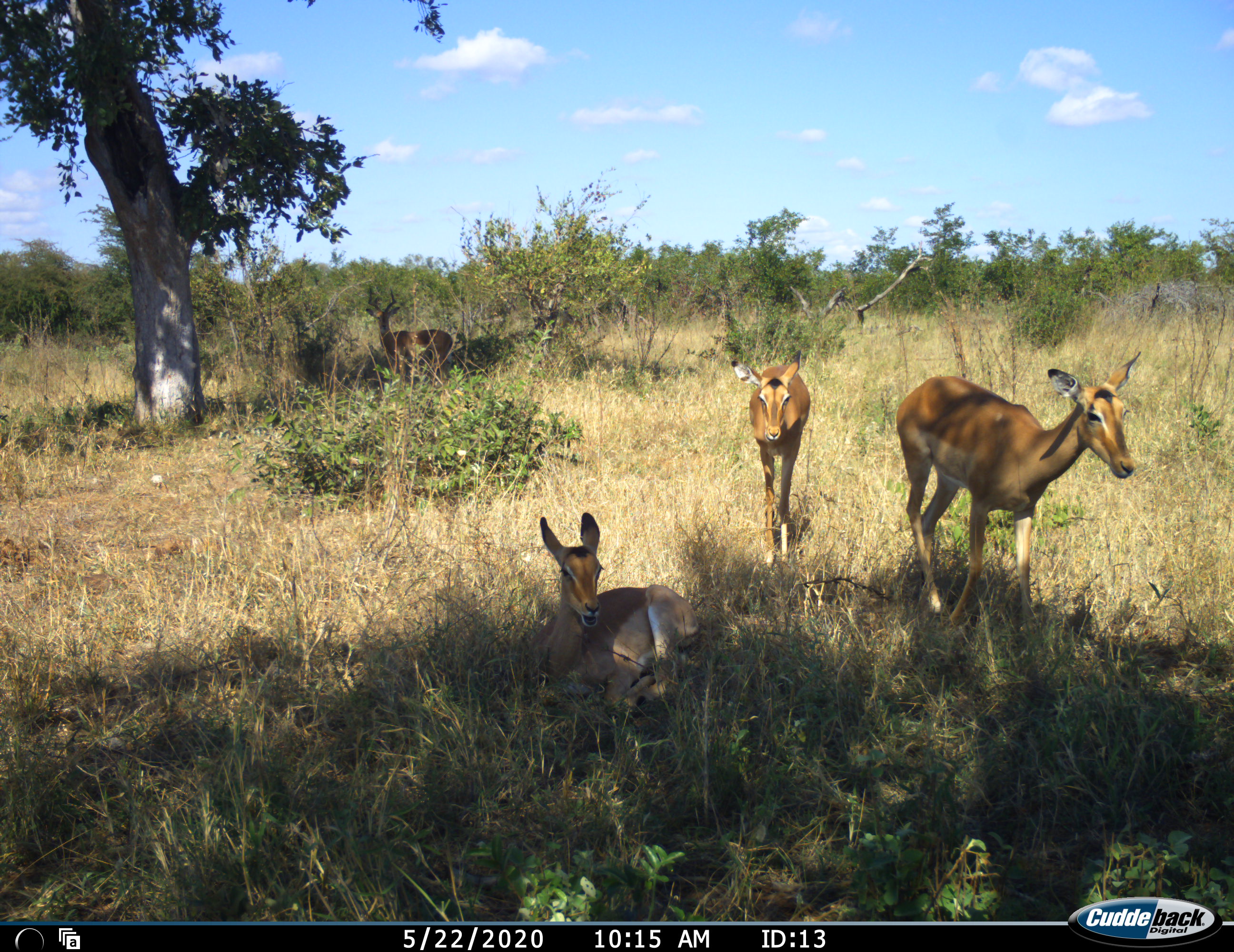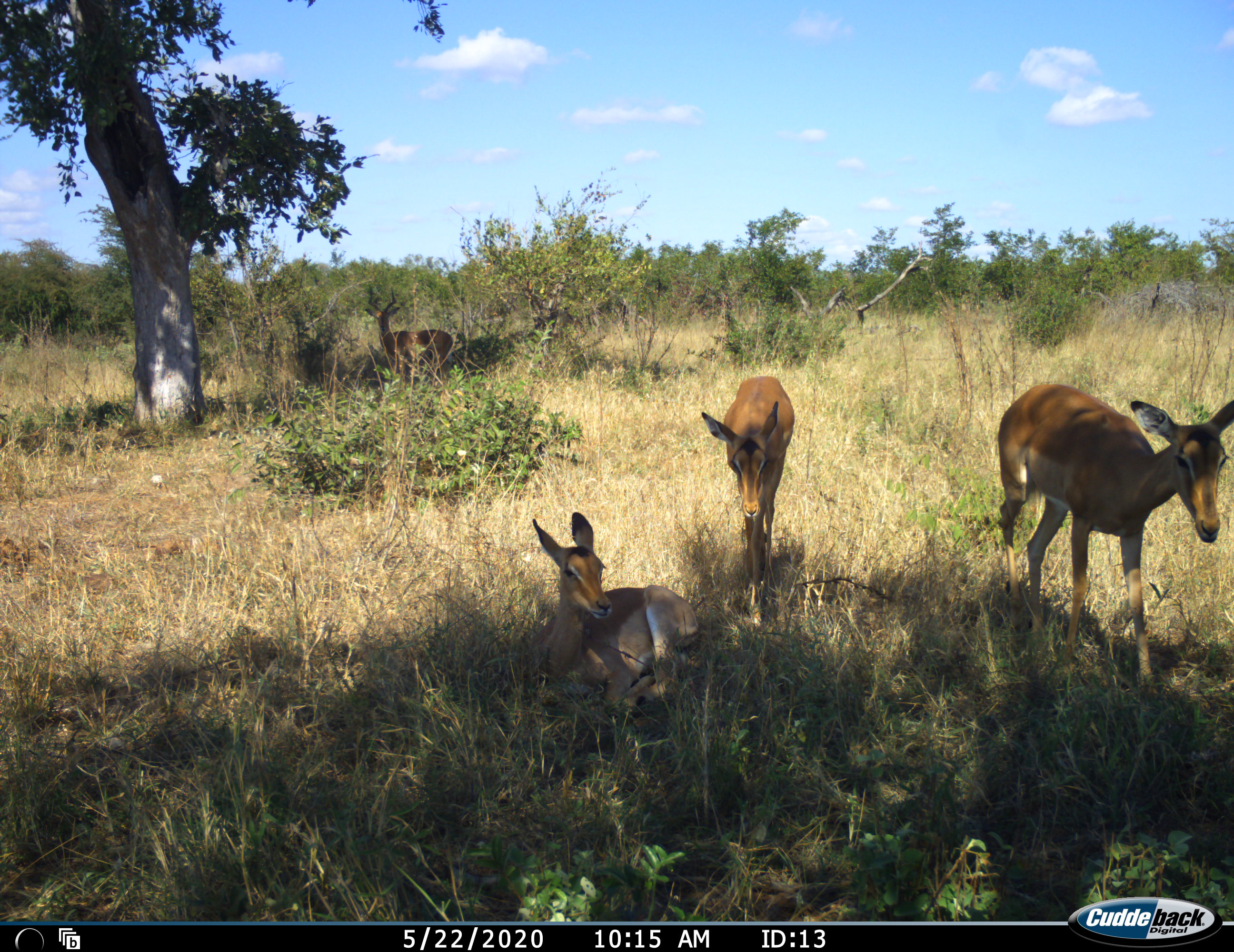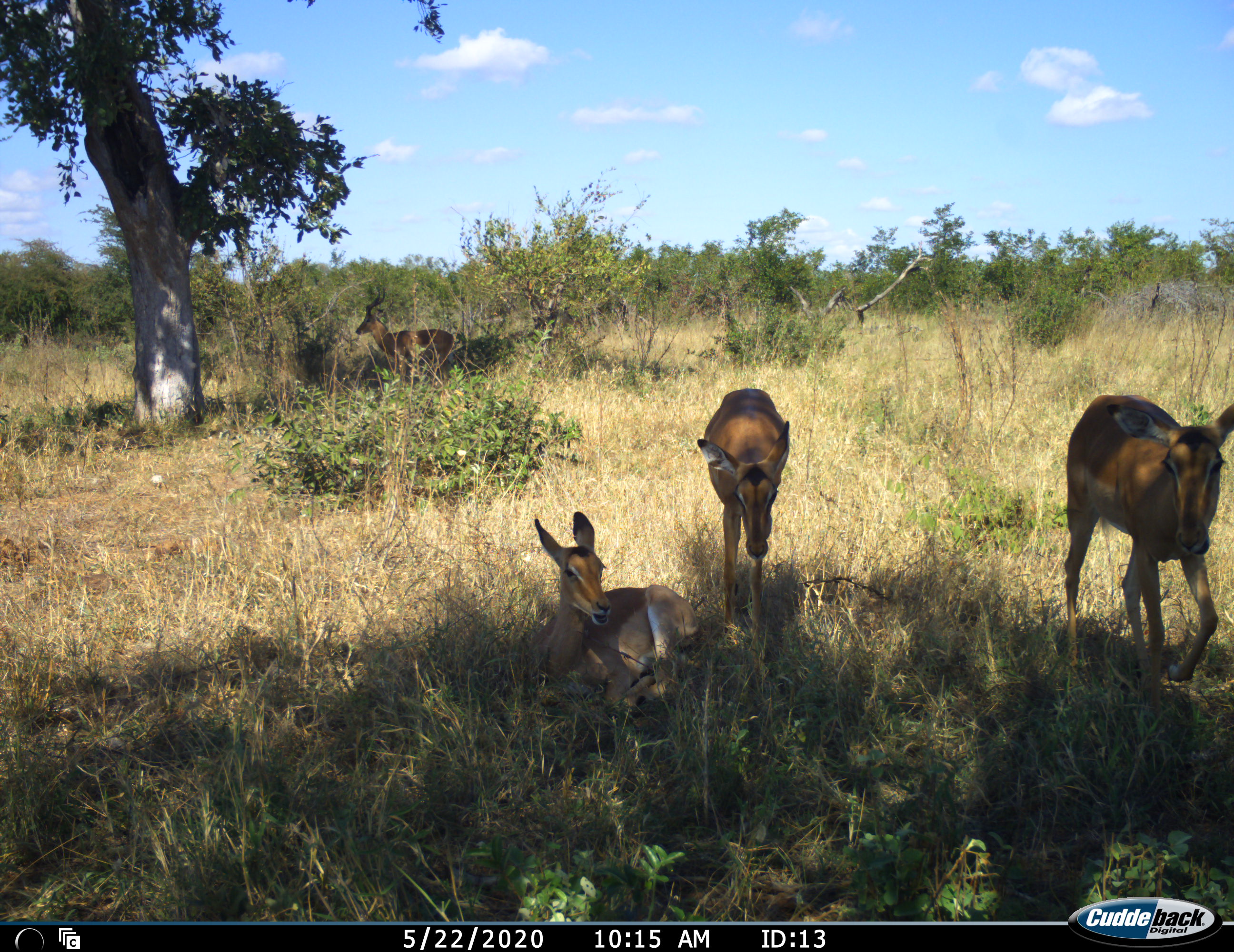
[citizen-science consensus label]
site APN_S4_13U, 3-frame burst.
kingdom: Animalia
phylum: Chordata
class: Mammalia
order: Artiodactyla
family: Bovidae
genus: Aepyceros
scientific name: Aepyceros melampus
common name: impala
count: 4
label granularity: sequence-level